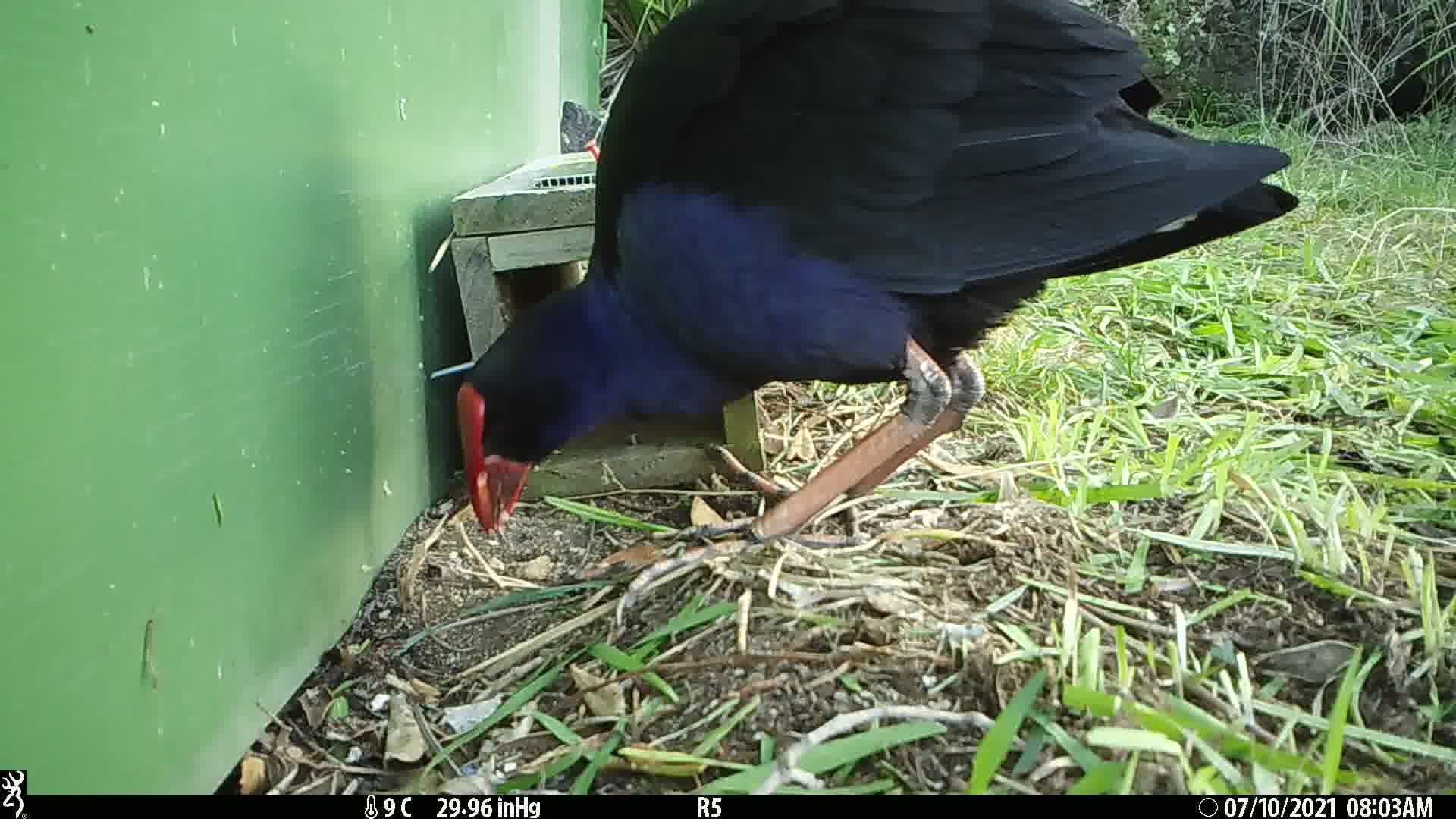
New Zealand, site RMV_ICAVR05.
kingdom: Animalia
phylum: Chordata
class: Aves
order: Gruiformes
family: Rallidae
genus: Porphyrio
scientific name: Porphyrio melanotus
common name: australasian swamphen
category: pukeko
Pukeko (australasian swamphen) (Porphyrio melanotus).